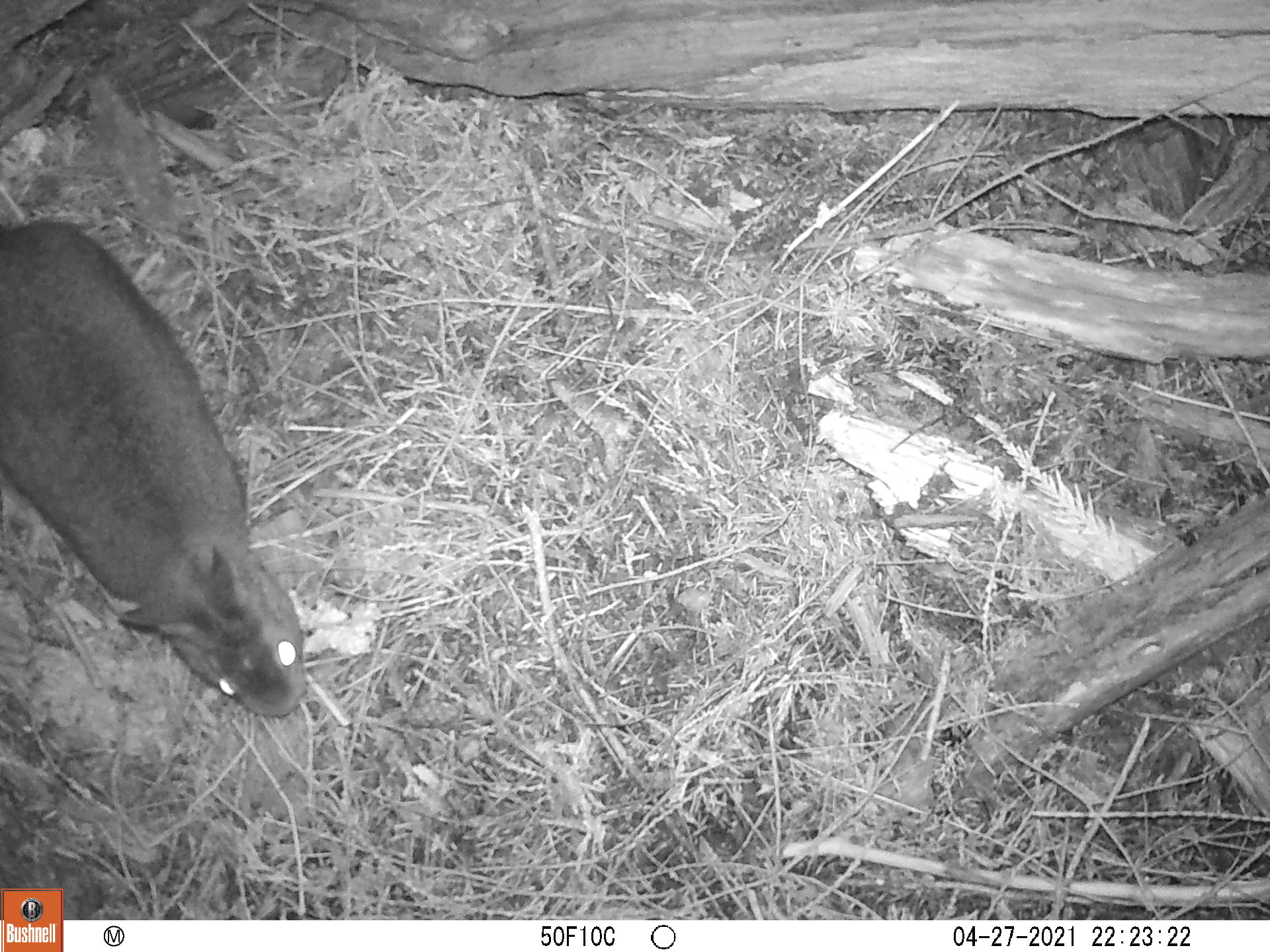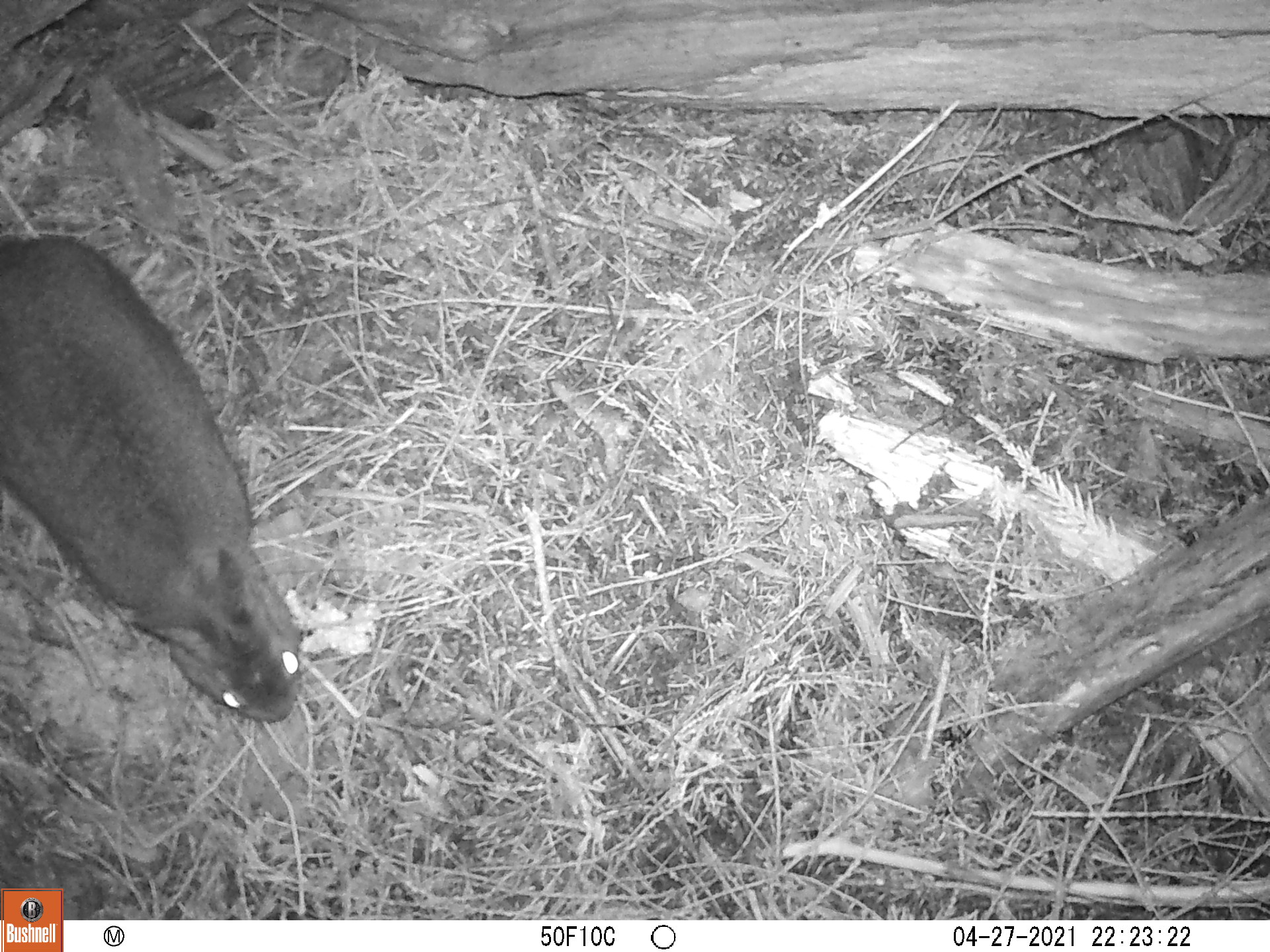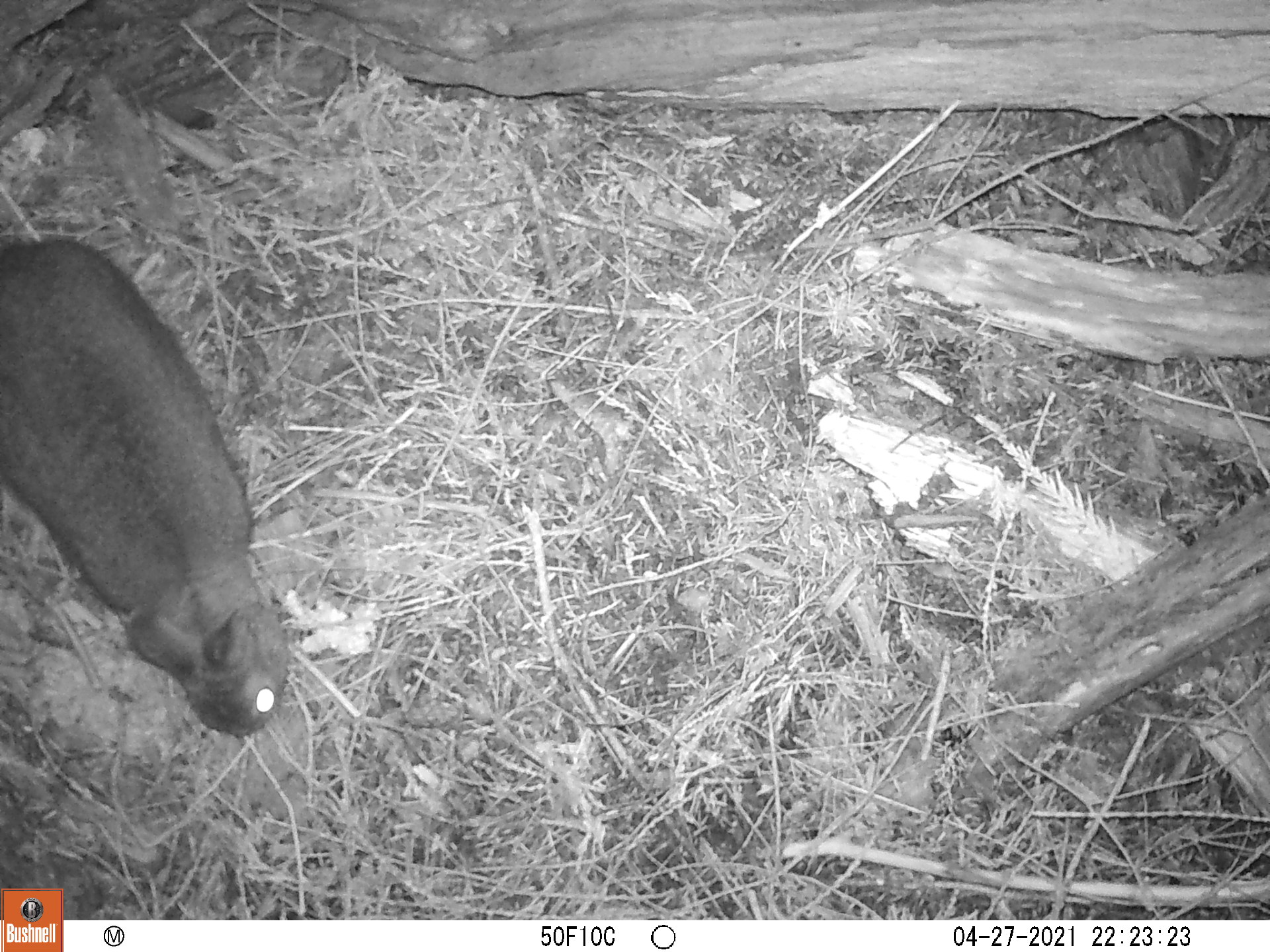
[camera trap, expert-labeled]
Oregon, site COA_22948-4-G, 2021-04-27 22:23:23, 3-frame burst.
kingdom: Animalia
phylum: Chordata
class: Mammalia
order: Lagomorpha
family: Leporidae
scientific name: Leporidae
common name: hares and rabbits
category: leporidae family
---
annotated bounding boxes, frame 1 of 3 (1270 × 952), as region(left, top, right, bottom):
leporidae family: region(0, 215, 321, 726)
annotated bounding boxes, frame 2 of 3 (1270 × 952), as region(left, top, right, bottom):
leporidae family: region(0, 230, 322, 727)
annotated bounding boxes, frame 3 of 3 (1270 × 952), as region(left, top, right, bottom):
leporidae family: region(0, 230, 304, 741)